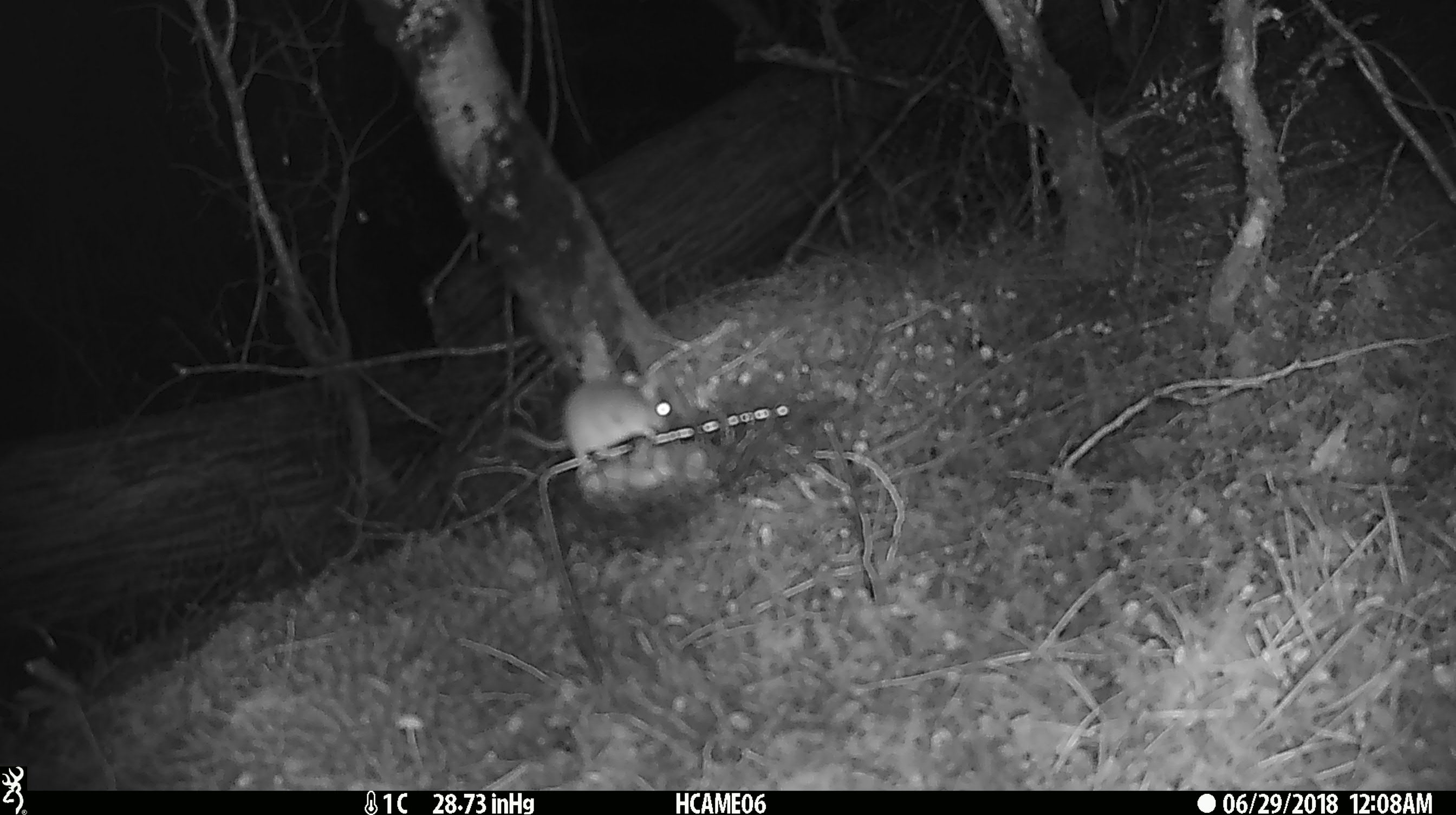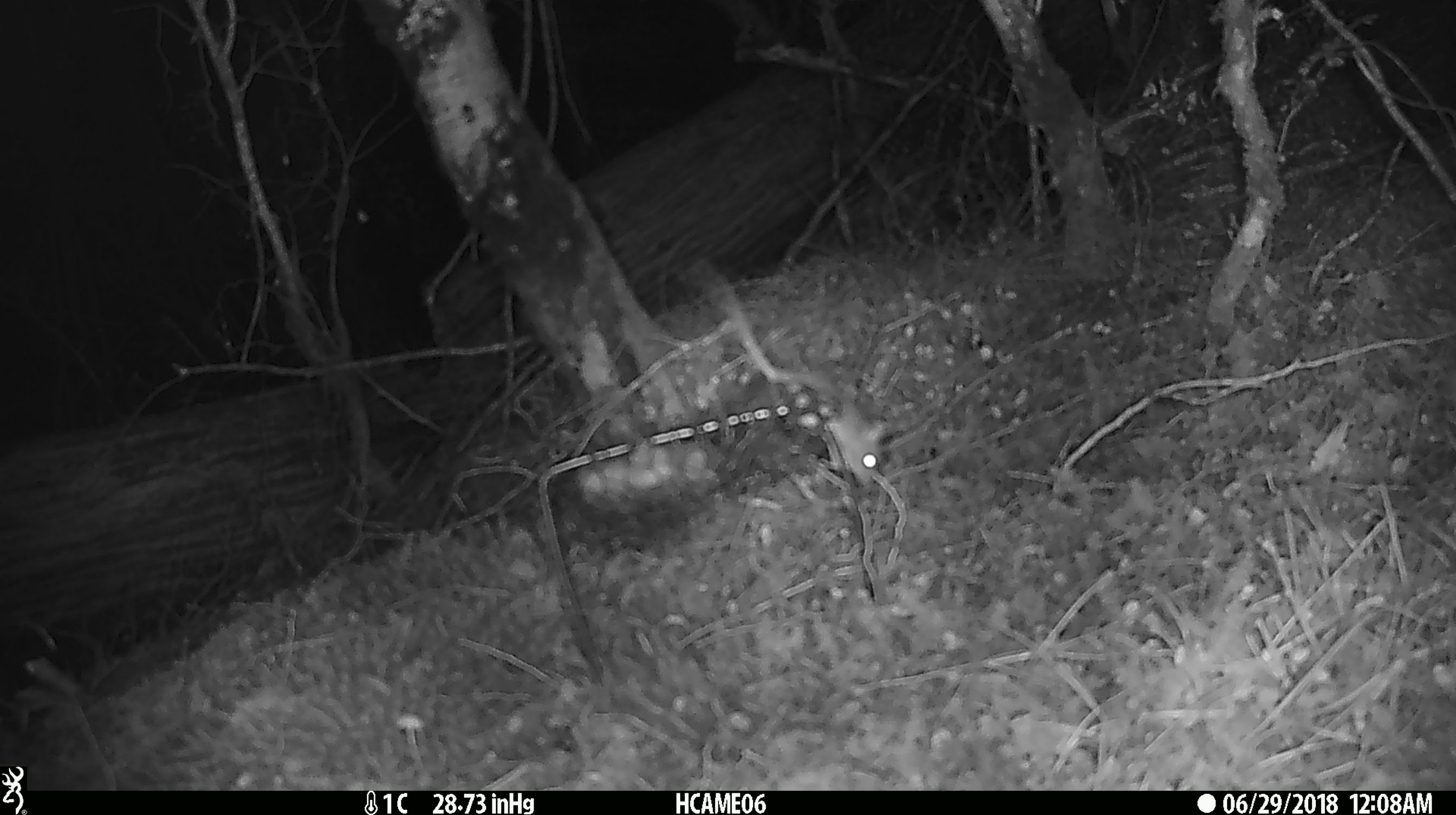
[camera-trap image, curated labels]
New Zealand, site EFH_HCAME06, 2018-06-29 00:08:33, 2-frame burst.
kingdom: Animalia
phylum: Chordata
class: Mammalia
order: Rodentia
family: Muridae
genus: Mus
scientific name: Mus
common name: mouse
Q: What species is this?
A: Mouse (Mus).